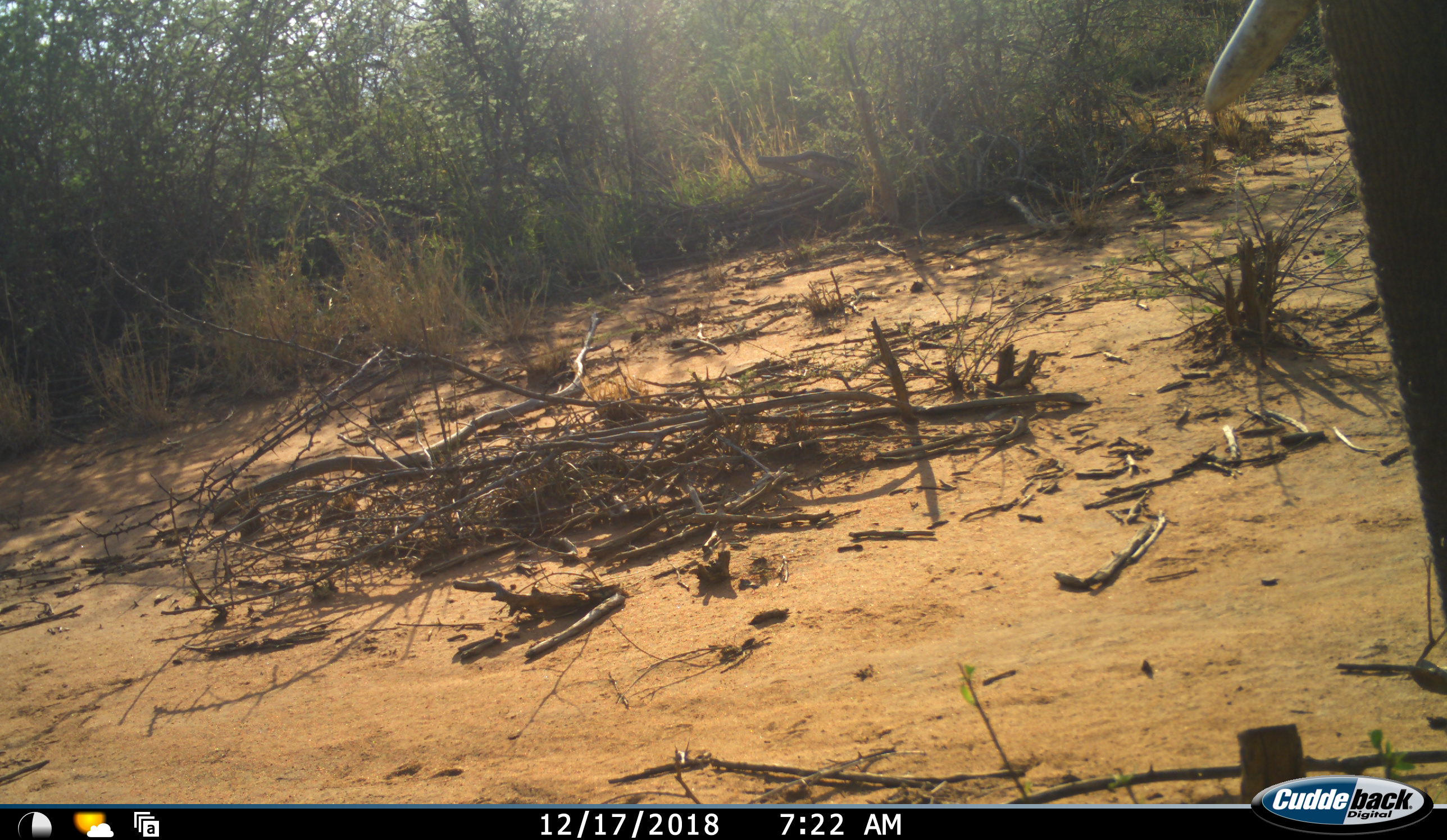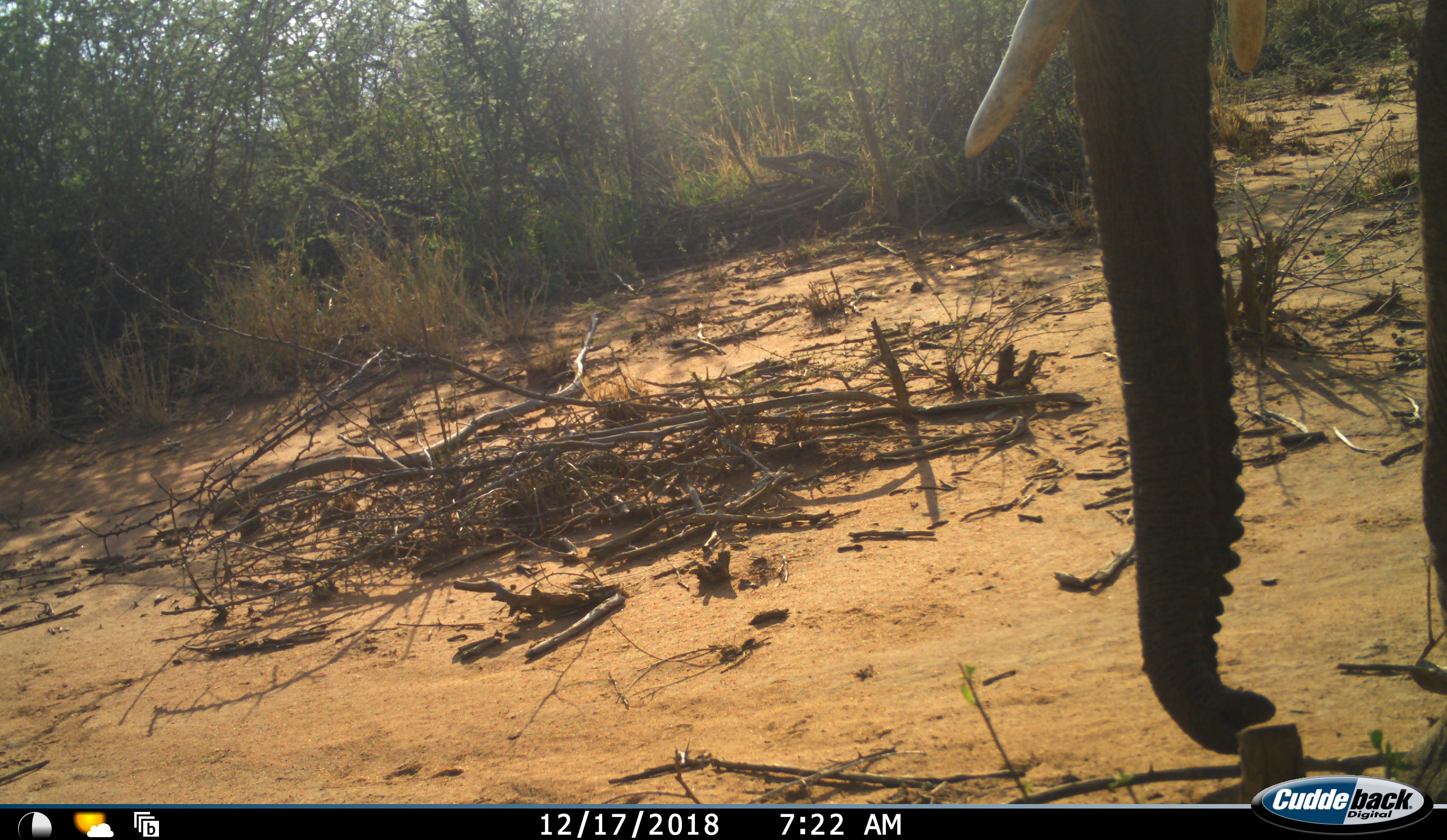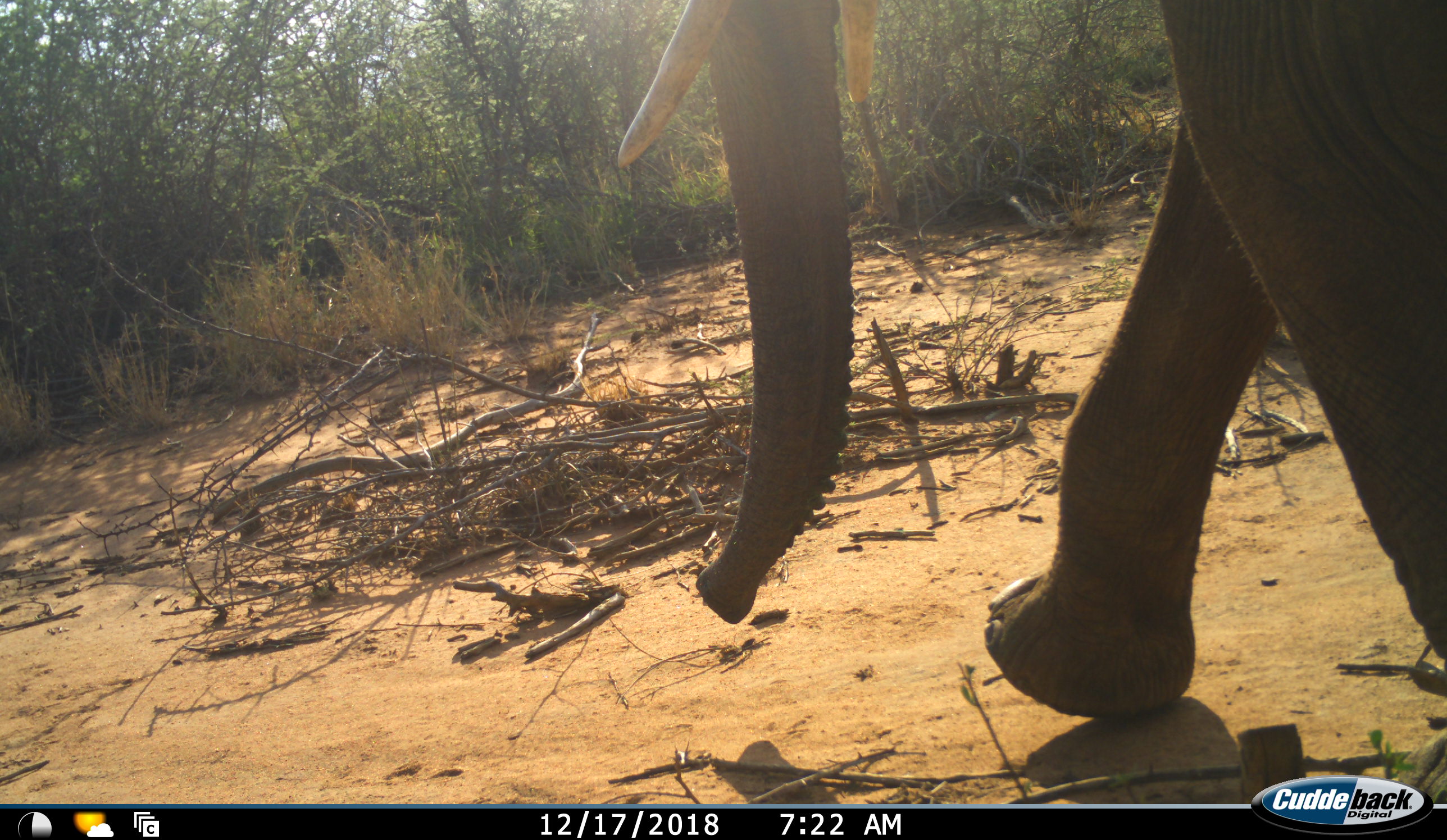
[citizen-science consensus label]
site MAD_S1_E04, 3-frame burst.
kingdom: Animalia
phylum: Chordata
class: Mammalia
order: Proboscidea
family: Elephantidae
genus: Loxodonta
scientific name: Loxodonta africana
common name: african bush elephant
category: elephant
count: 1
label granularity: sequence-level